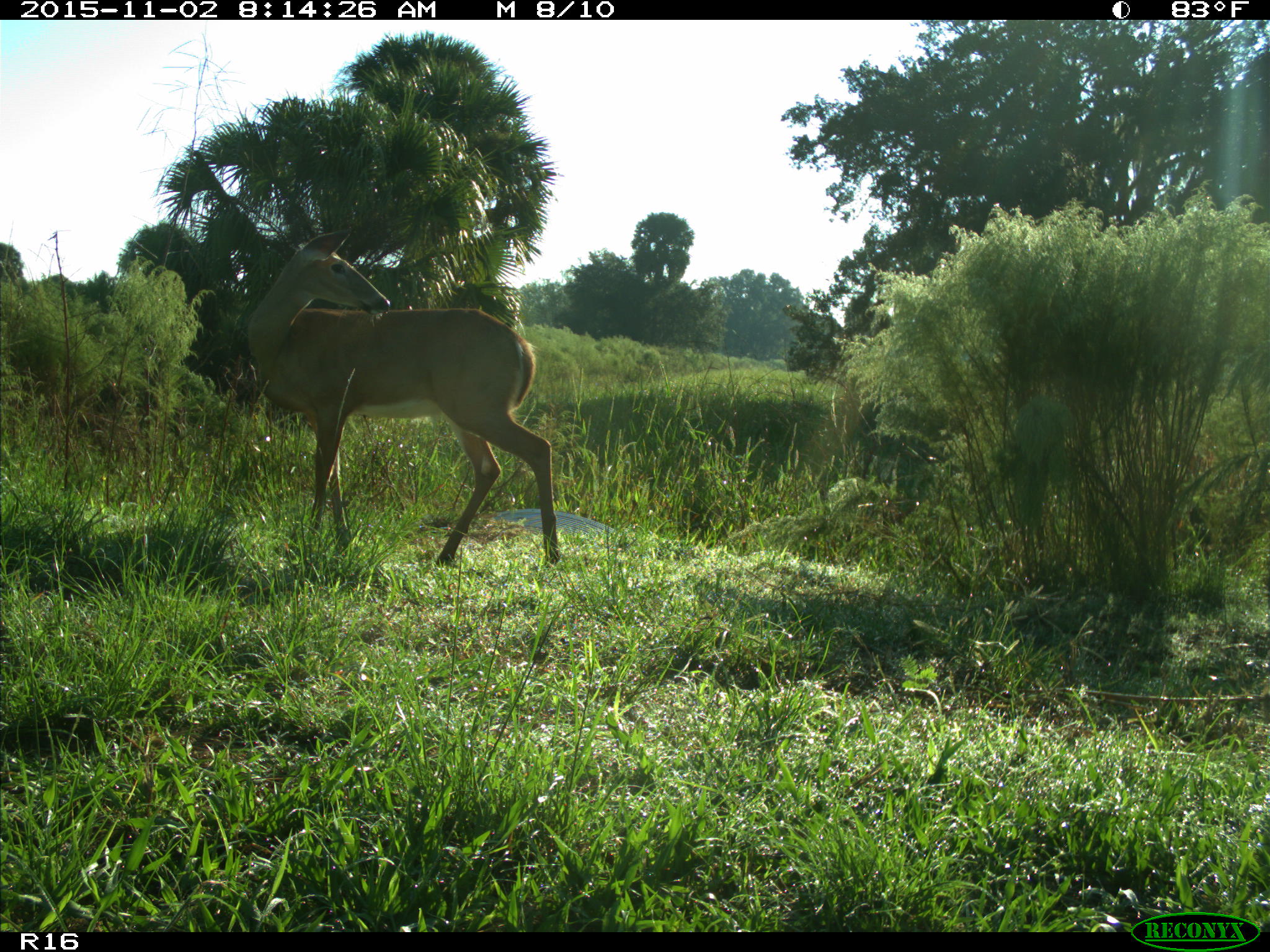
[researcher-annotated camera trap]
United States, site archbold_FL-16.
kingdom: Animalia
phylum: Chordata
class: Mammalia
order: Artiodactyla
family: Cervidae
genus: Odocoileus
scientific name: Odocoileus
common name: deer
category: unidentified deer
Unidentified deer (deer) (Odocoileus).